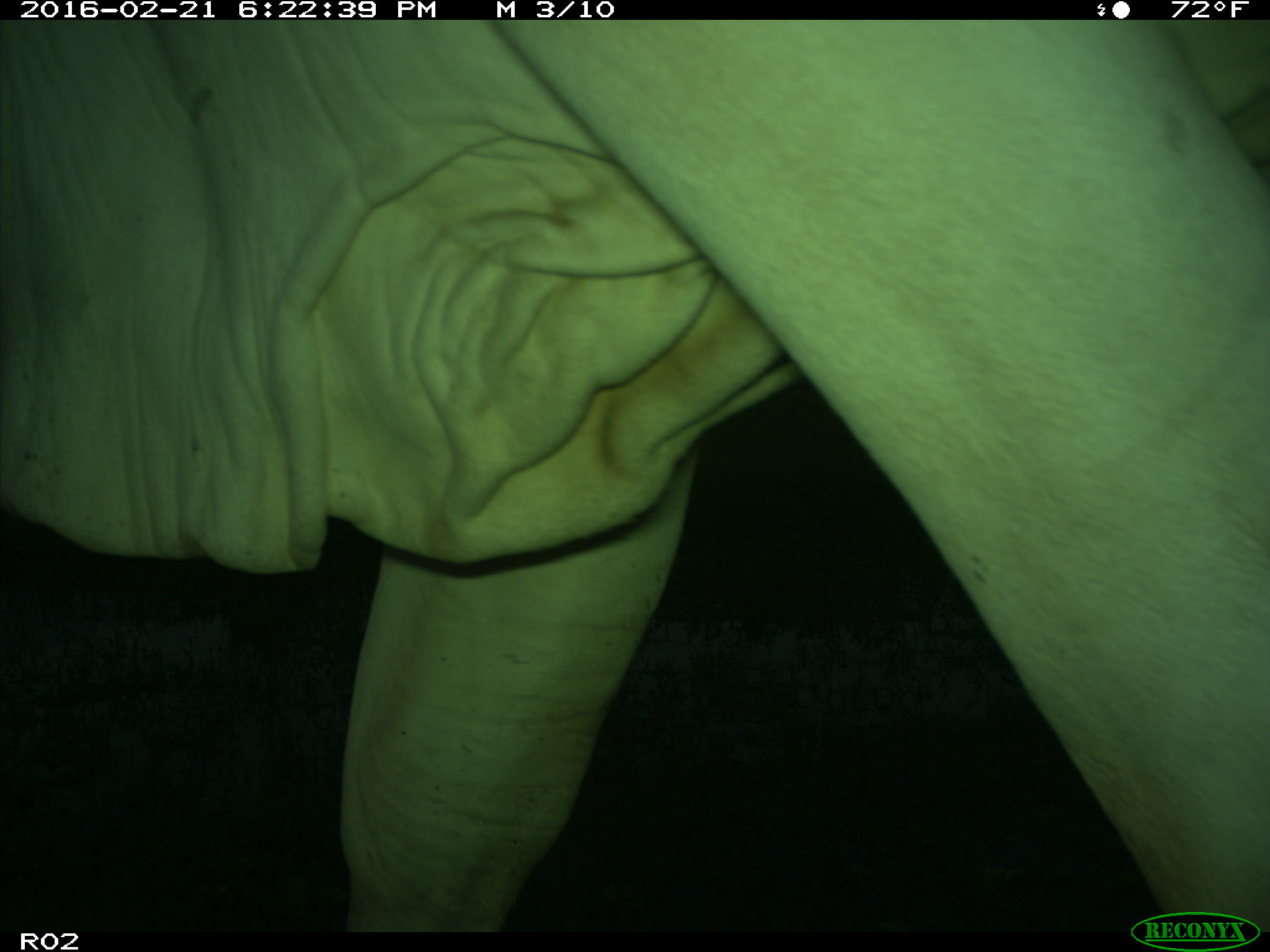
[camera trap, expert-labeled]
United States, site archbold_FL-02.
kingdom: Animalia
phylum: Chordata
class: Mammalia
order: Artiodactyla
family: Bovidae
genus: Bos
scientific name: Bos taurus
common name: domestic cow